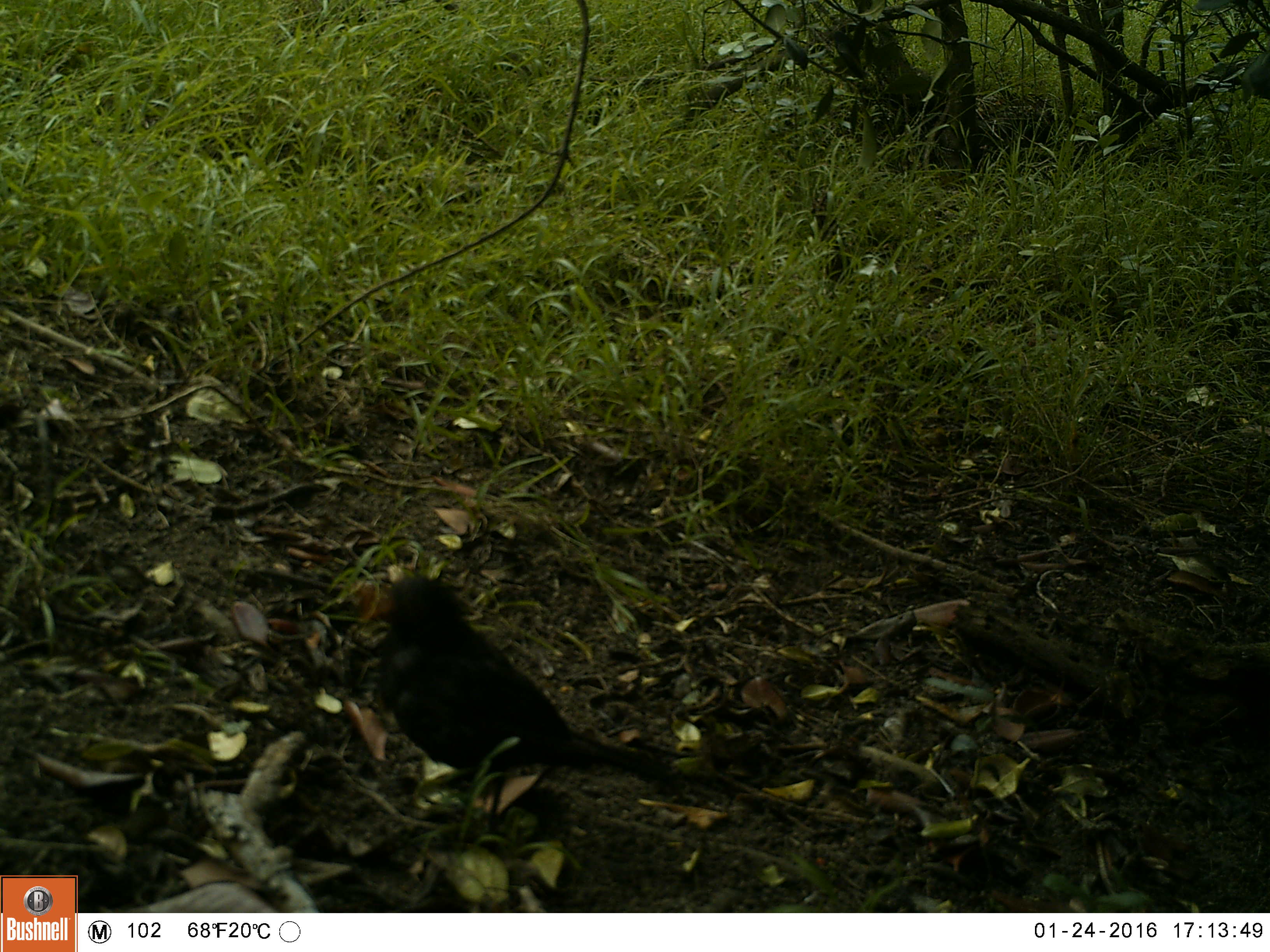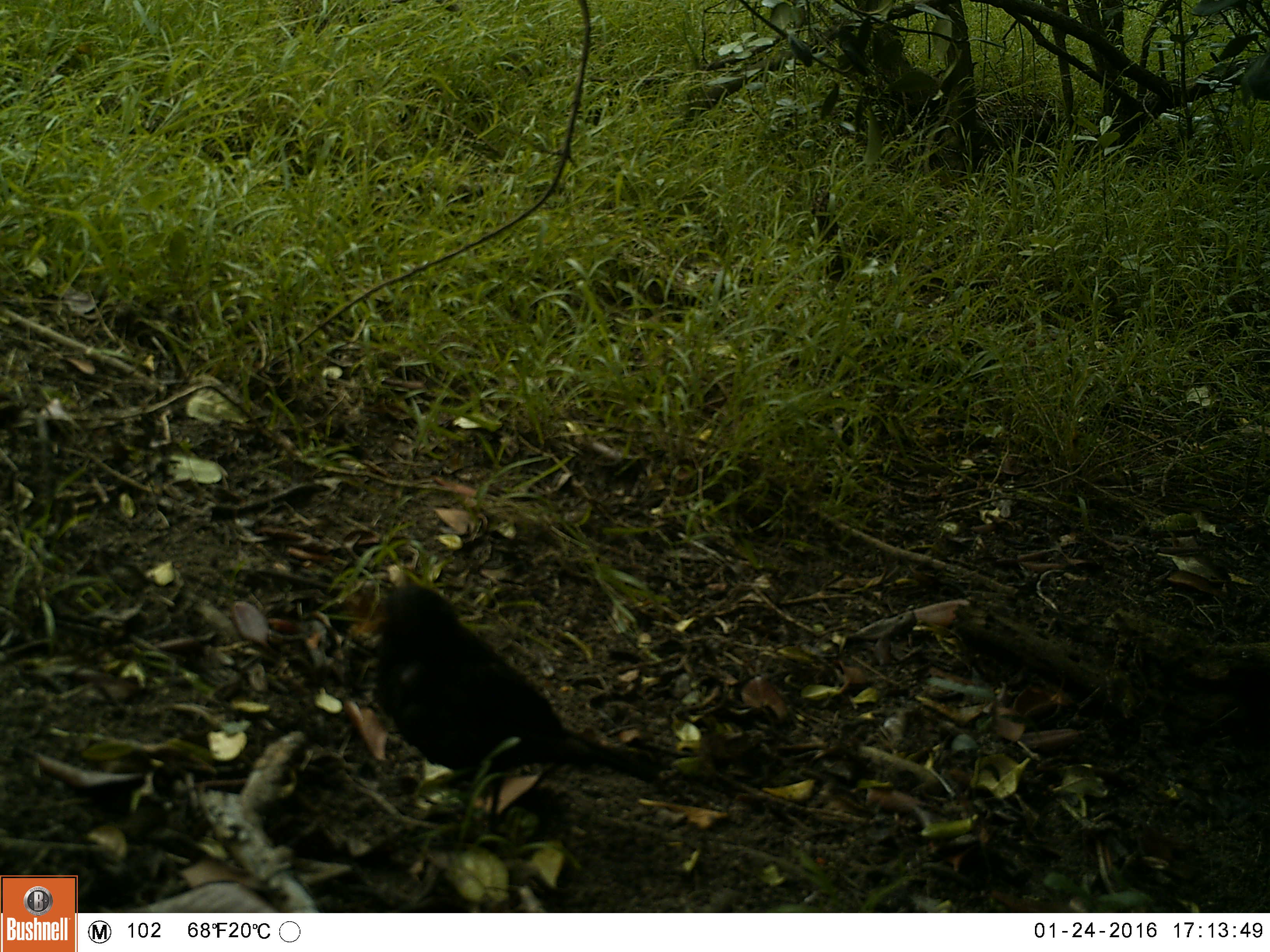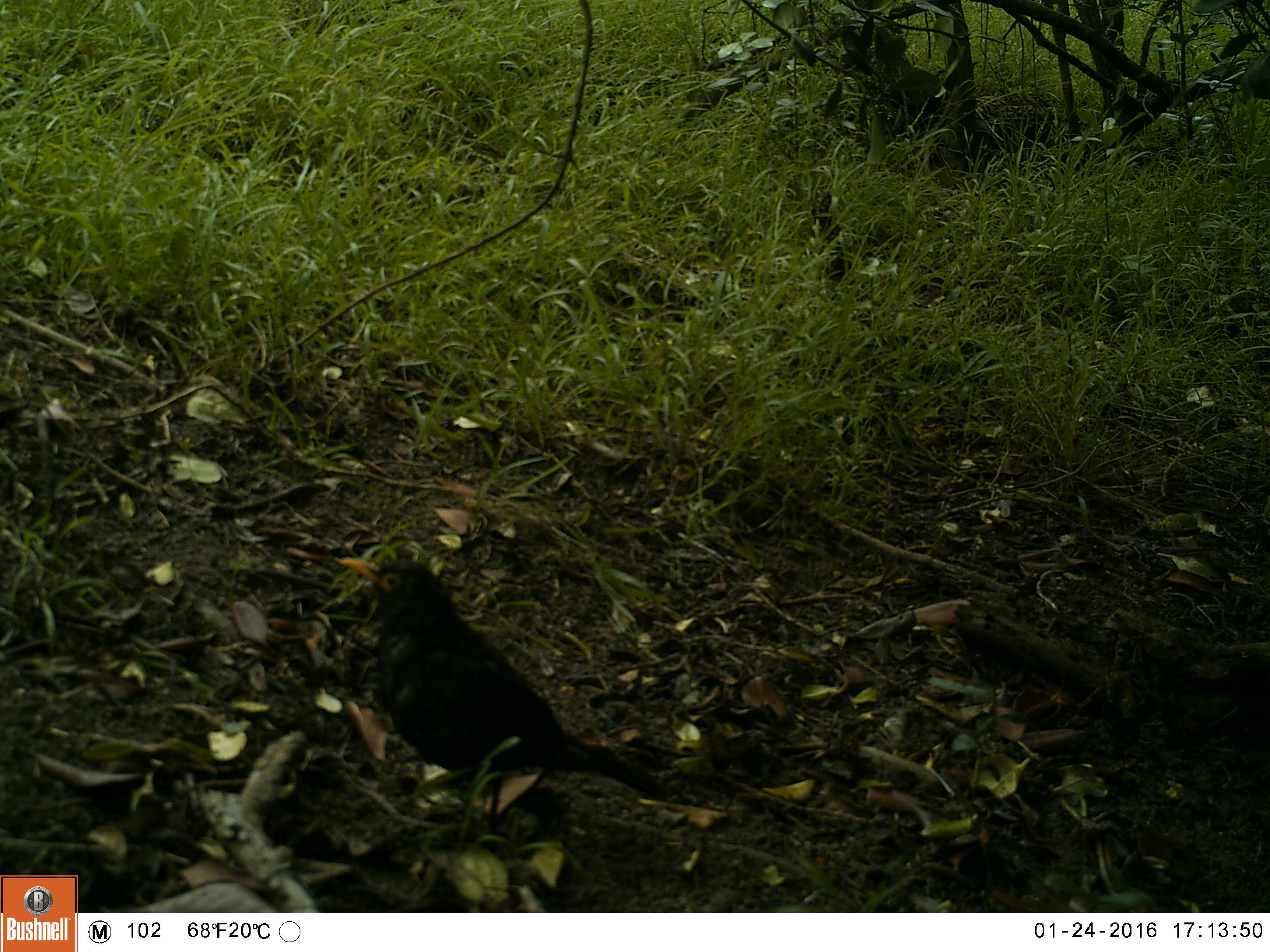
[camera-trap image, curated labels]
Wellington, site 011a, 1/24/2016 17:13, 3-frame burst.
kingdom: Animalia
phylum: Chordata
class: Aves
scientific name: Aves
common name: bird